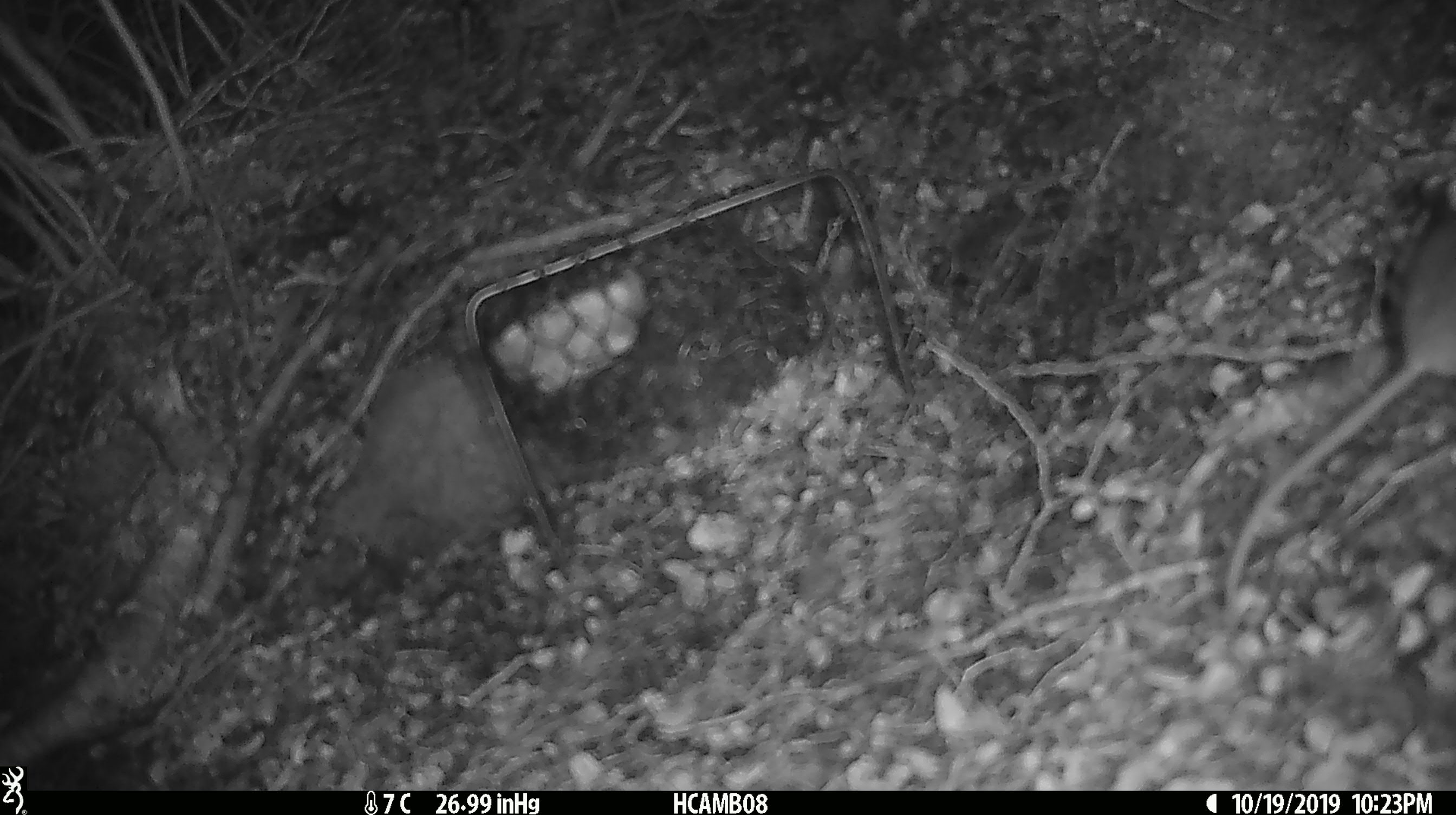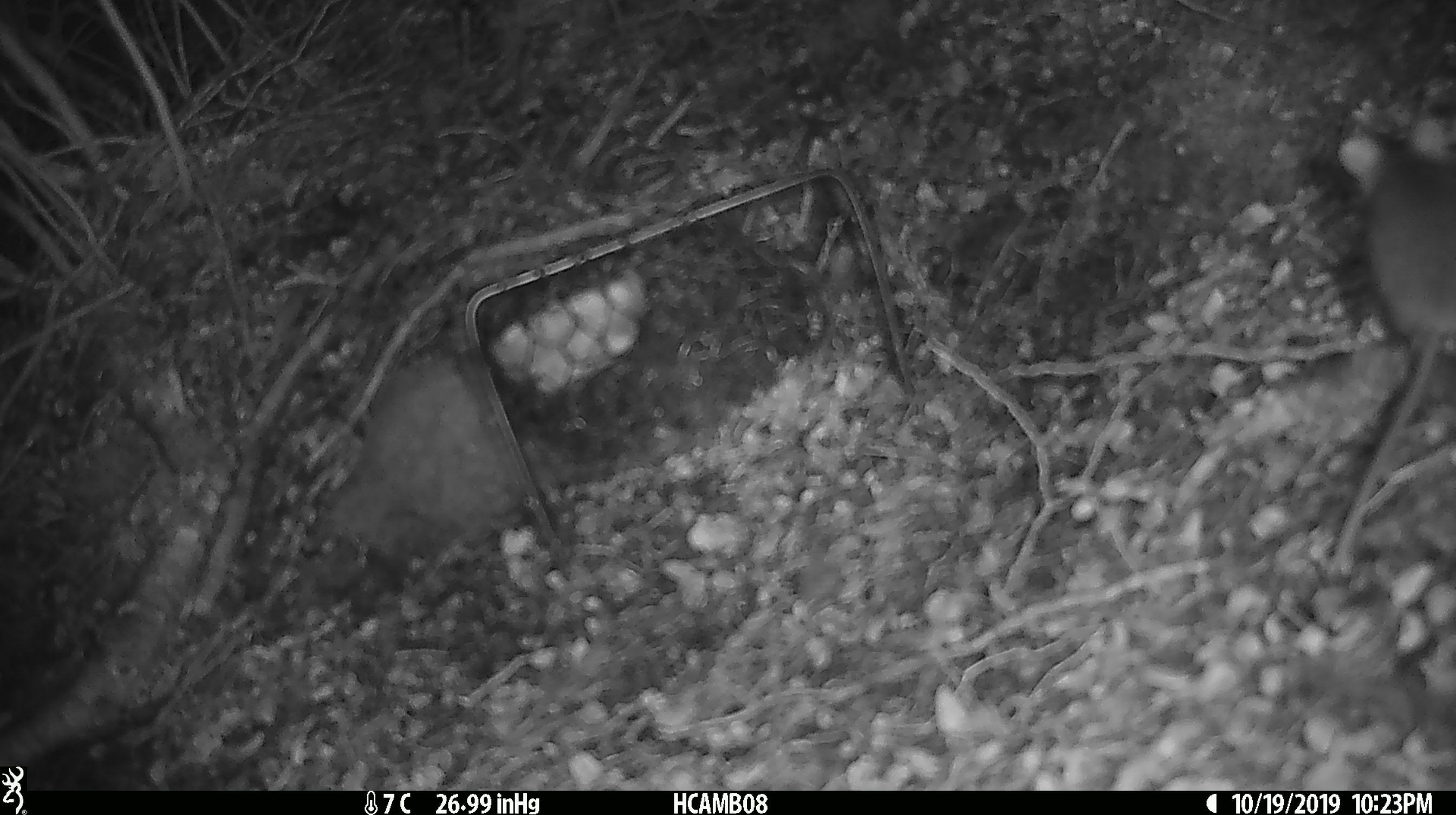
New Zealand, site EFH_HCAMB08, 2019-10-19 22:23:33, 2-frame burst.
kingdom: Animalia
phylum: Chordata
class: Mammalia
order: Rodentia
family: Muridae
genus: Mus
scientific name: Mus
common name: mouse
Mouse (Mus).